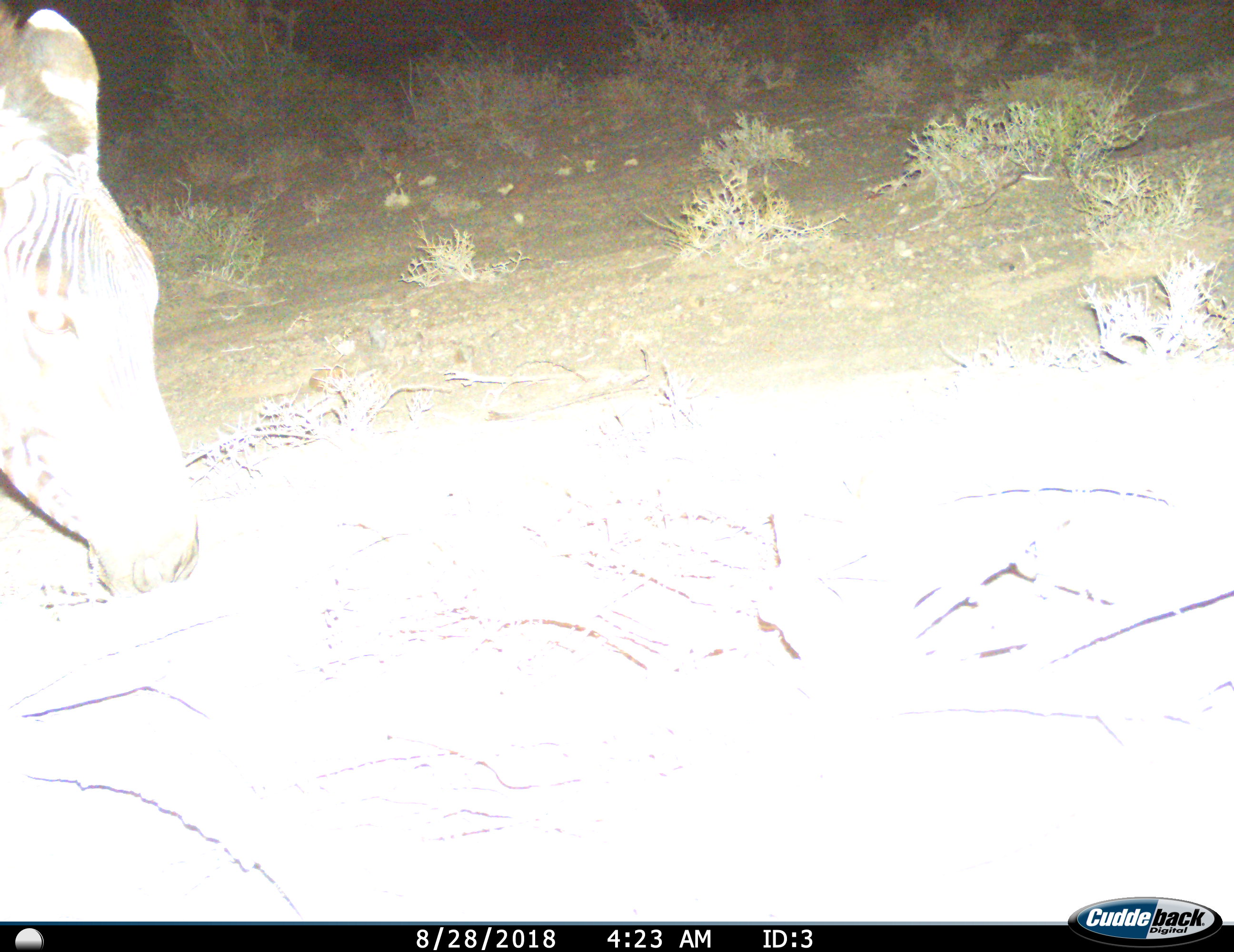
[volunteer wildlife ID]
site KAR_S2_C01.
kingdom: Animalia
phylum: Chordata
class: Mammalia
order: Perissodactyla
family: Equidae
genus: Equus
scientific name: Equus zebra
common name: mountain zebra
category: zebramountain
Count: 1.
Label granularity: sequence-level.